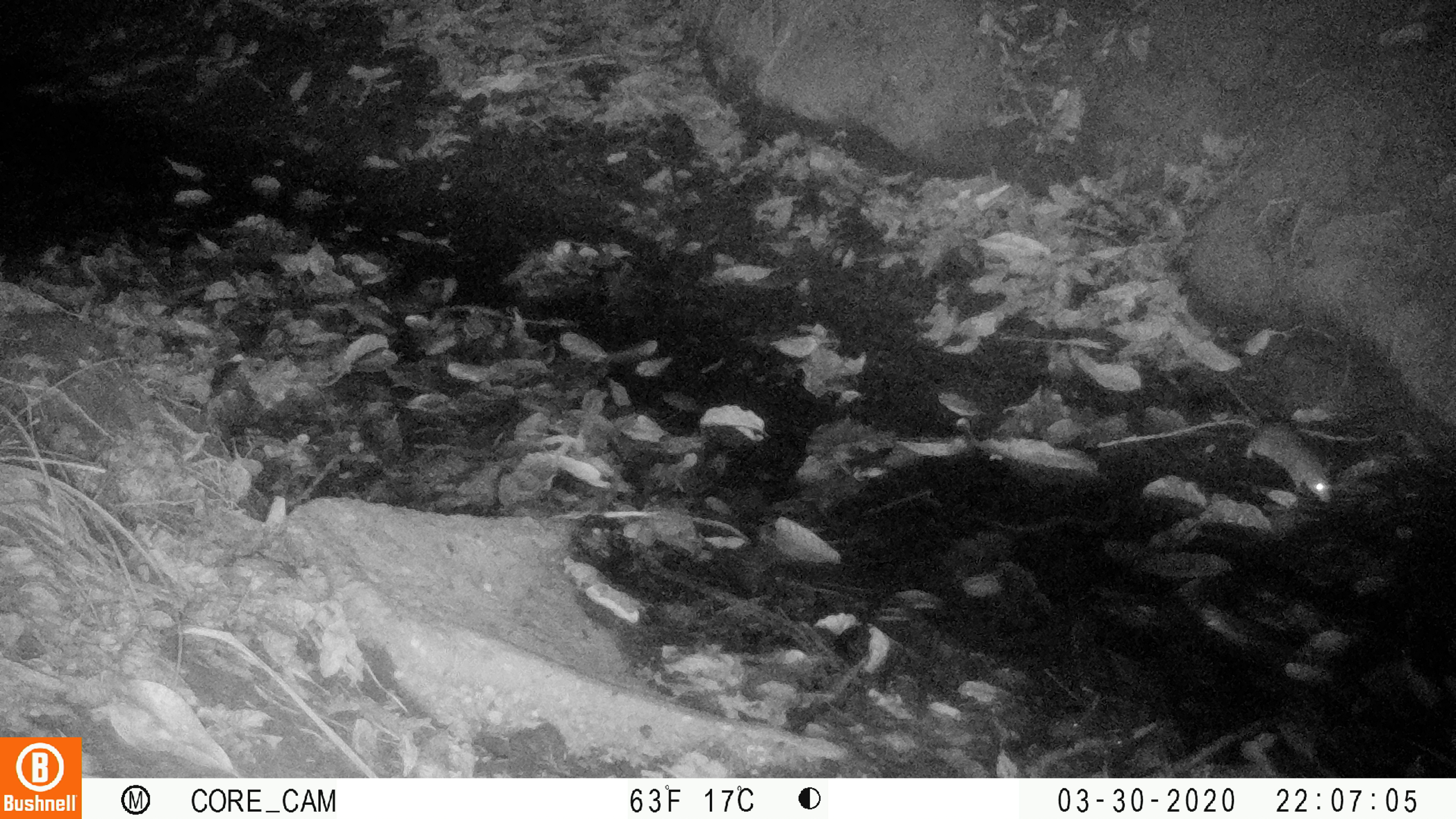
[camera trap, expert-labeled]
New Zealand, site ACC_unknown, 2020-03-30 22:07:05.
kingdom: Animalia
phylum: Chordata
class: Mammalia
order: Rodentia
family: Muridae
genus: Rattus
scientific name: Rattus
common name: rat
Rat (Rattus).